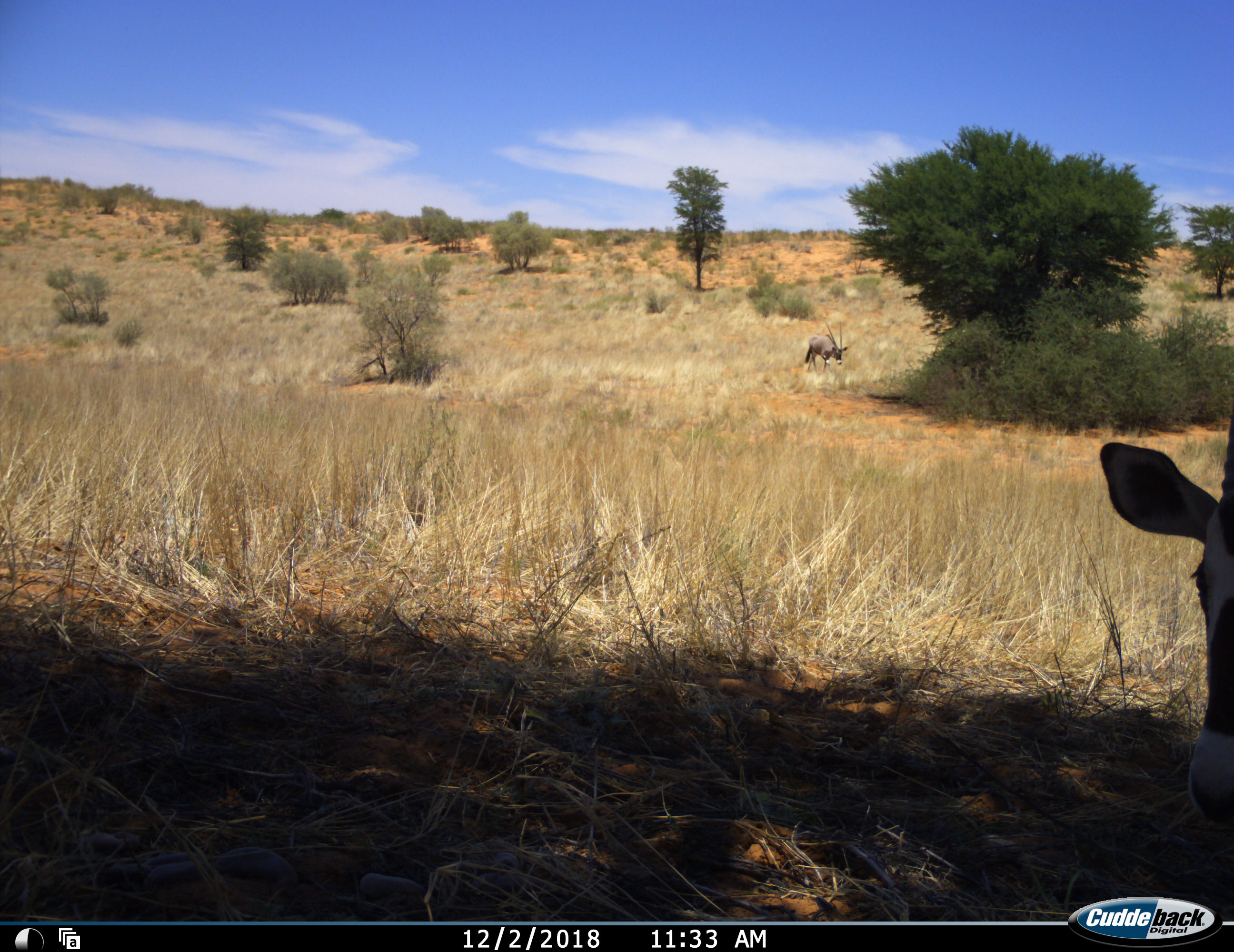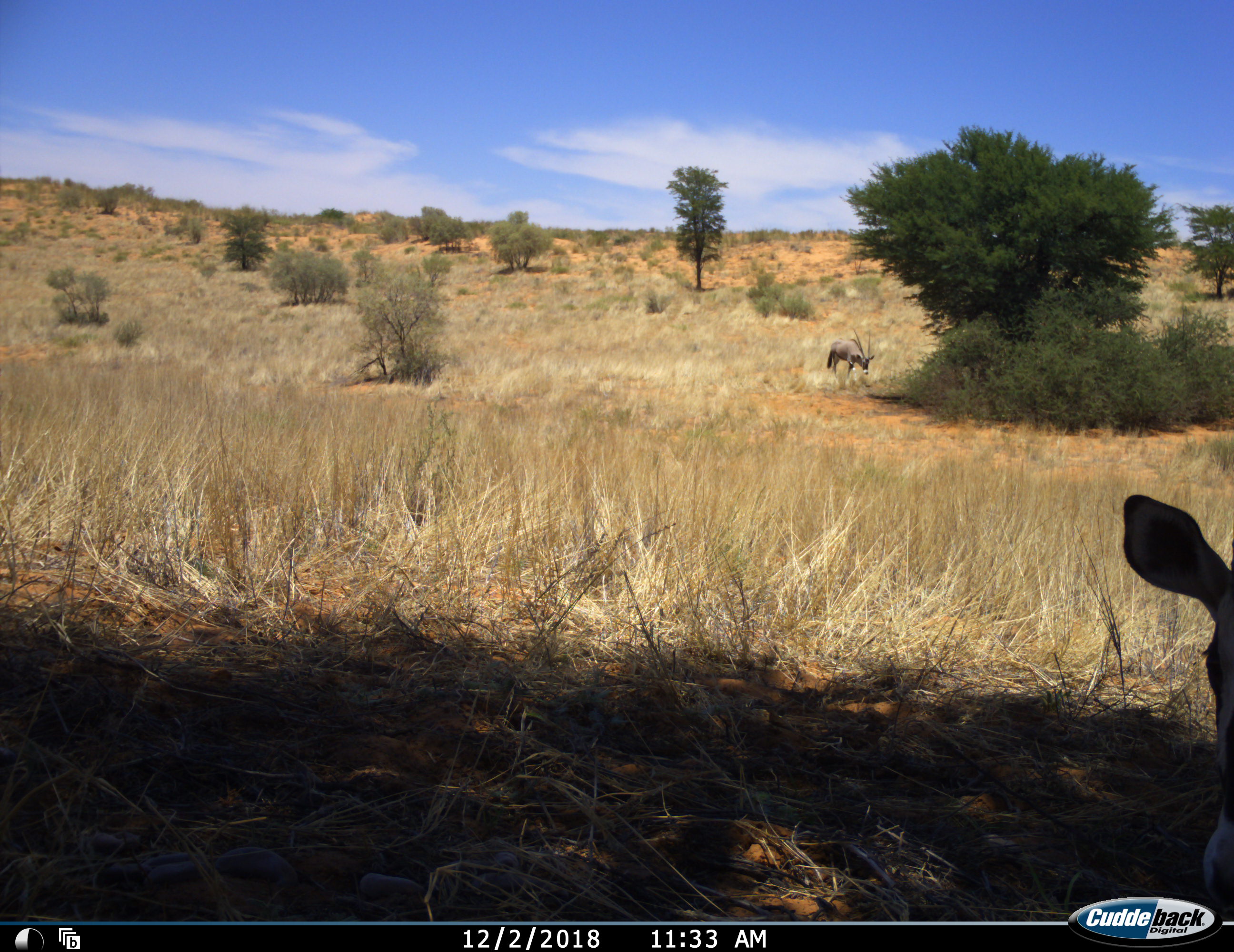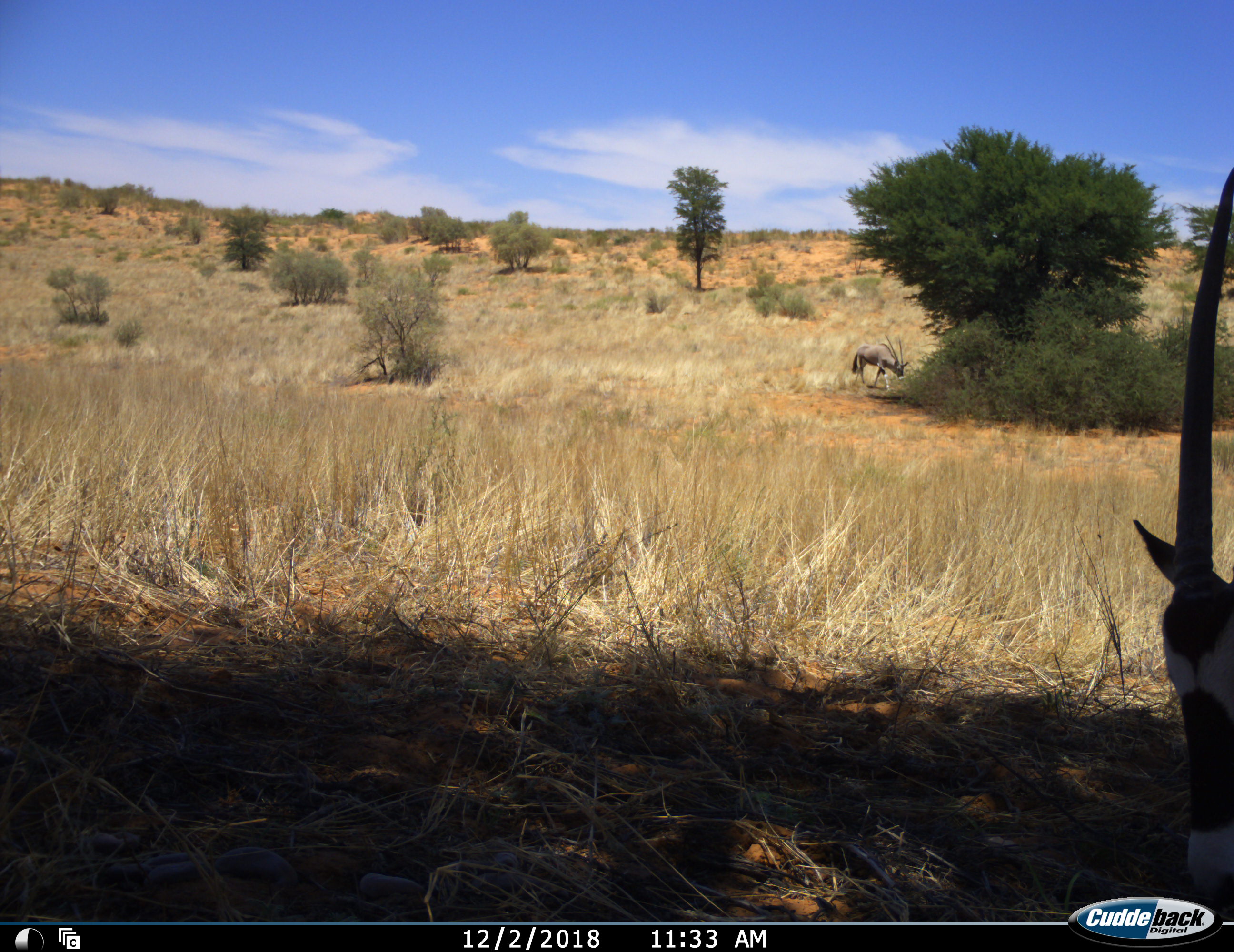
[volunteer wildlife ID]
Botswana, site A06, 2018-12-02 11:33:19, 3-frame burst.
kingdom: Animalia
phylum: Chordata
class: Mammalia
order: Artiodactyla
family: Bovidae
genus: Oryx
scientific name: Oryx gazella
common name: gemsbok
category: gemsbokoryx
Gemsbokoryx (gemsbok) (Oryx gazella), count 2. Behavior (volunteer vote fractions): standing 40%, resting 20%, moving 100%, interacting 0%. Young present (vote fraction): 0%. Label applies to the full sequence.